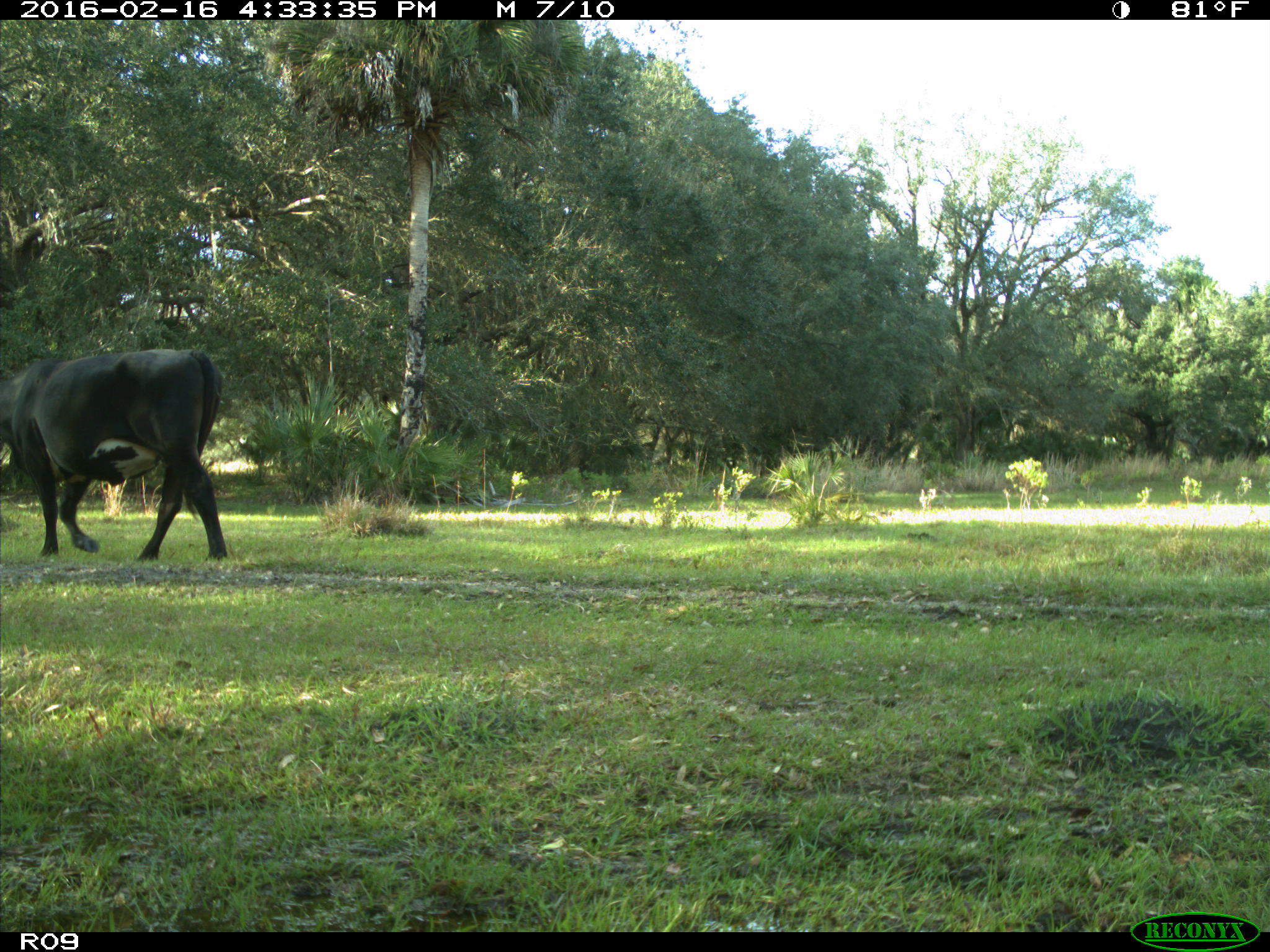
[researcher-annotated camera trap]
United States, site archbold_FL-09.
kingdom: Animalia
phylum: Chordata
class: Mammalia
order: Artiodactyla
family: Bovidae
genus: Bos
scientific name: Bos taurus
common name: domestic cow